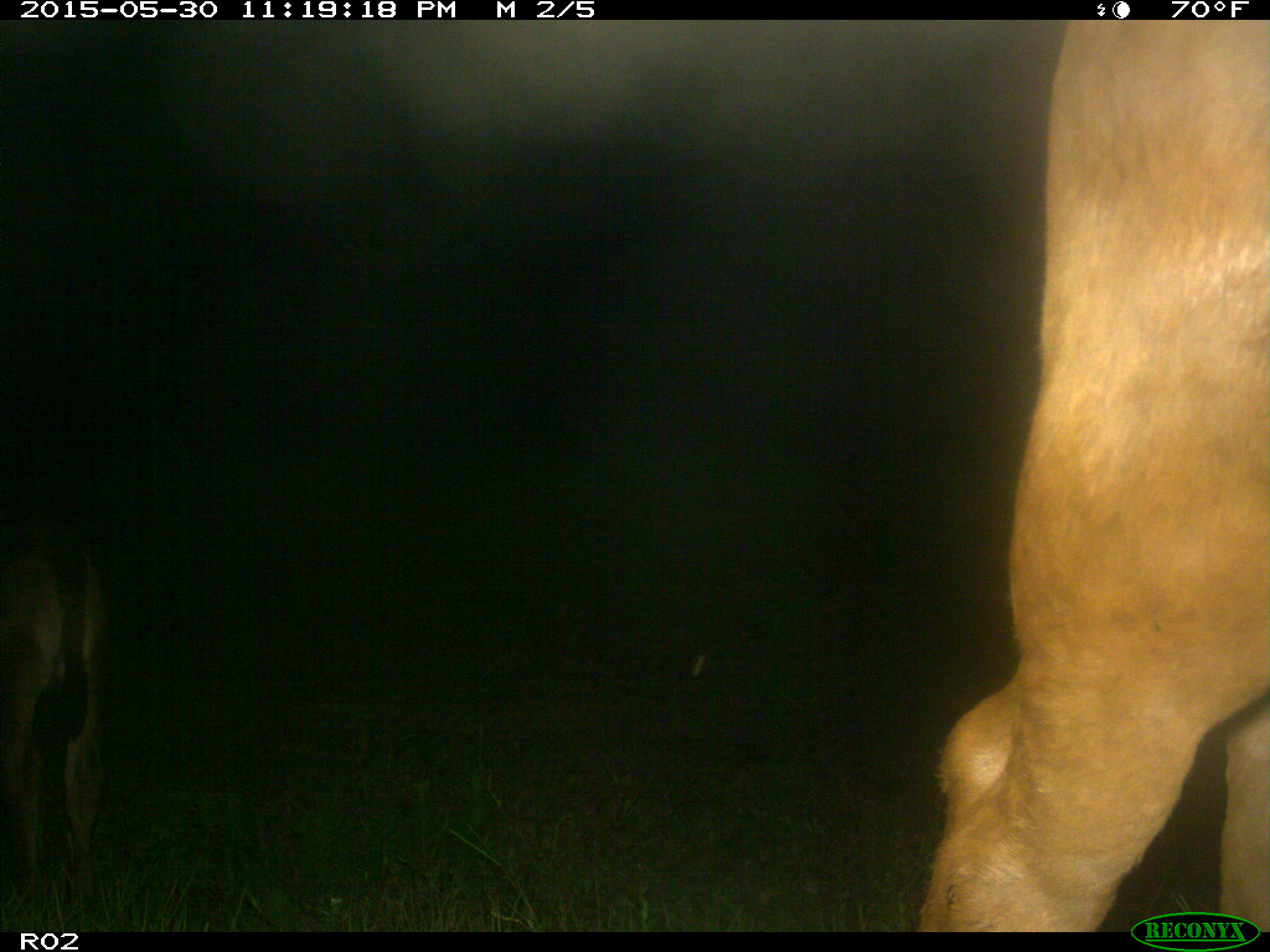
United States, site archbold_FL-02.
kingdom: Animalia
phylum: Chordata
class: Mammalia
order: Artiodactyla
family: Bovidae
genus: Bos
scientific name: Bos taurus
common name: domestic cow